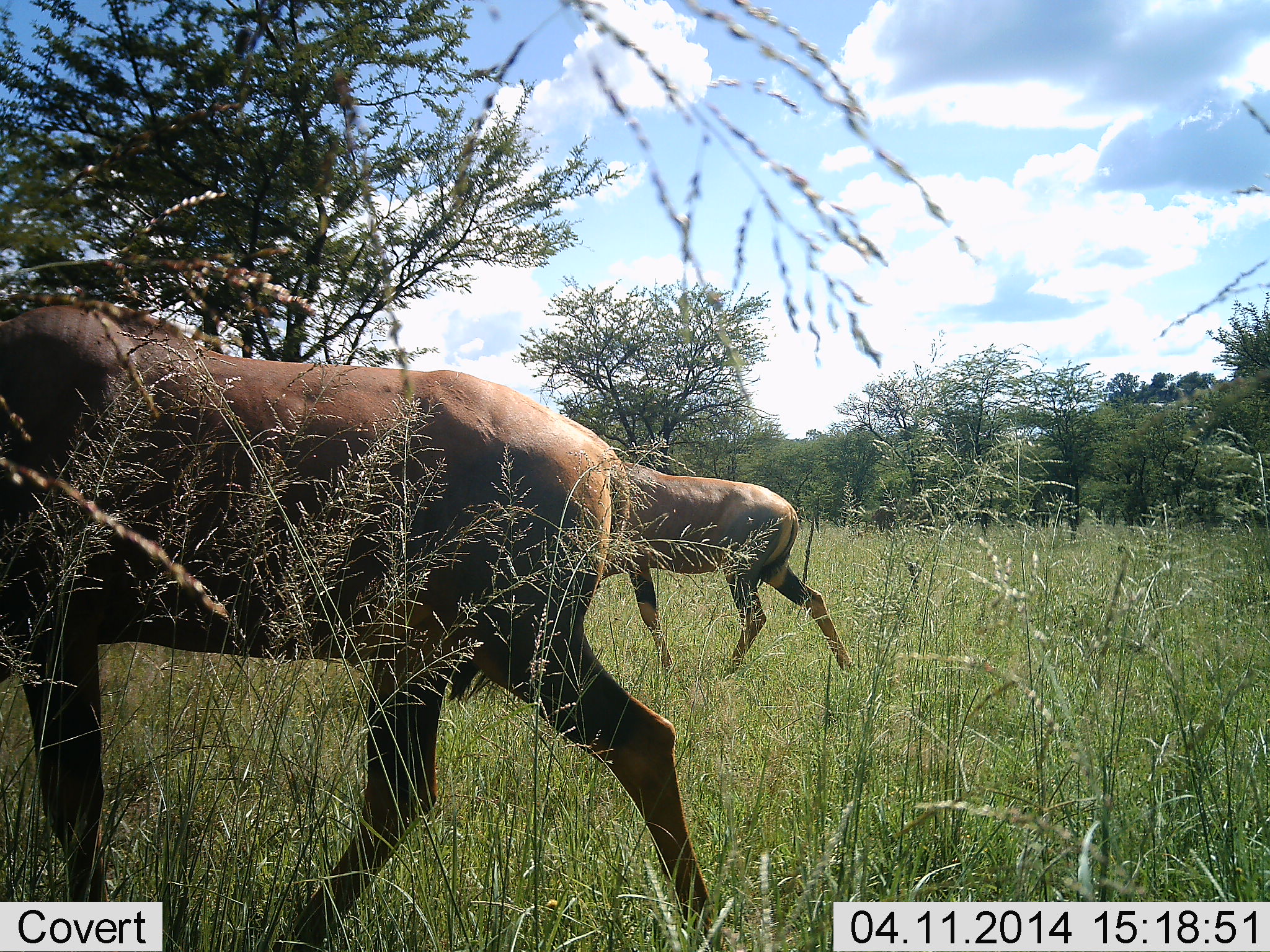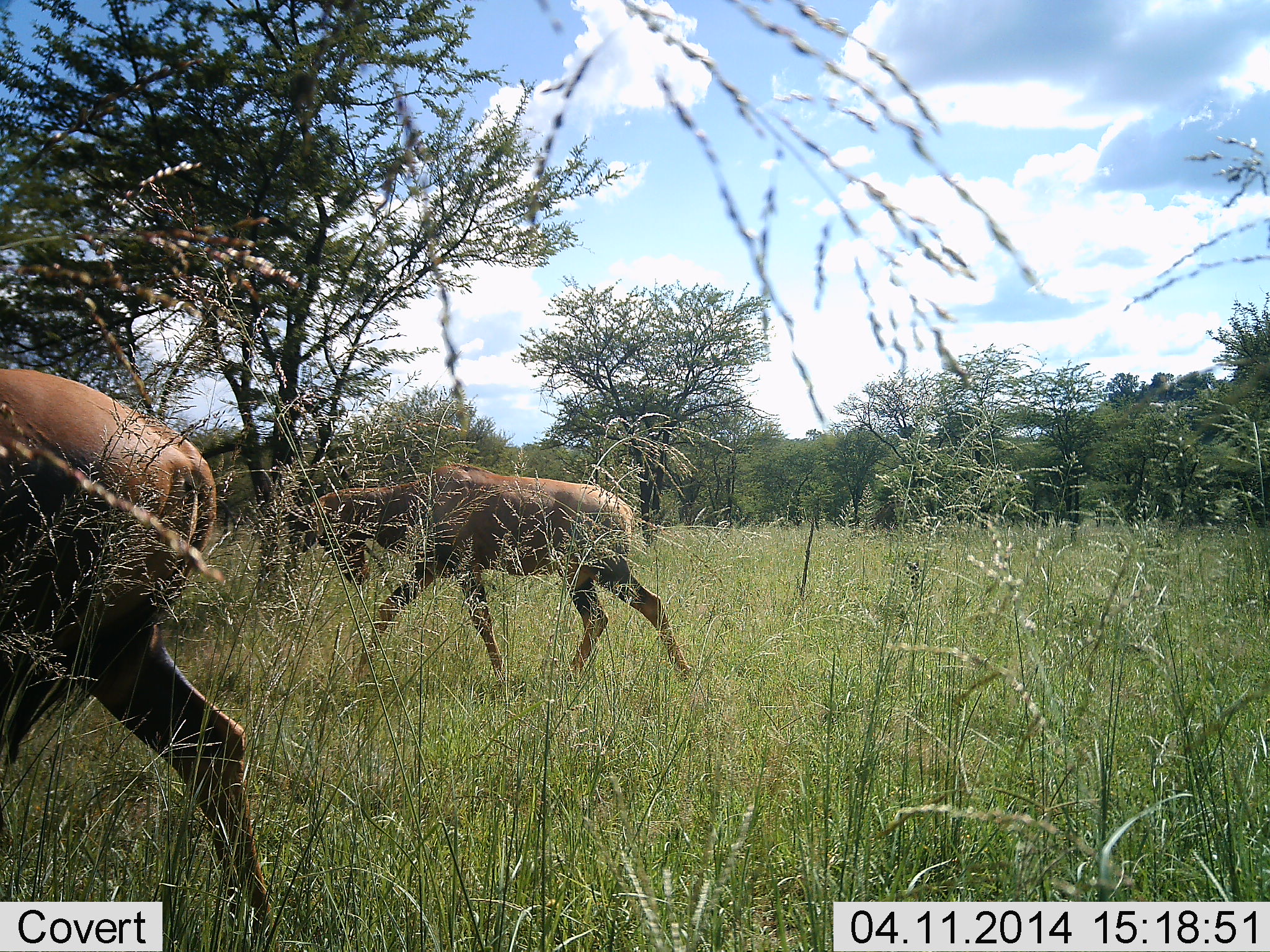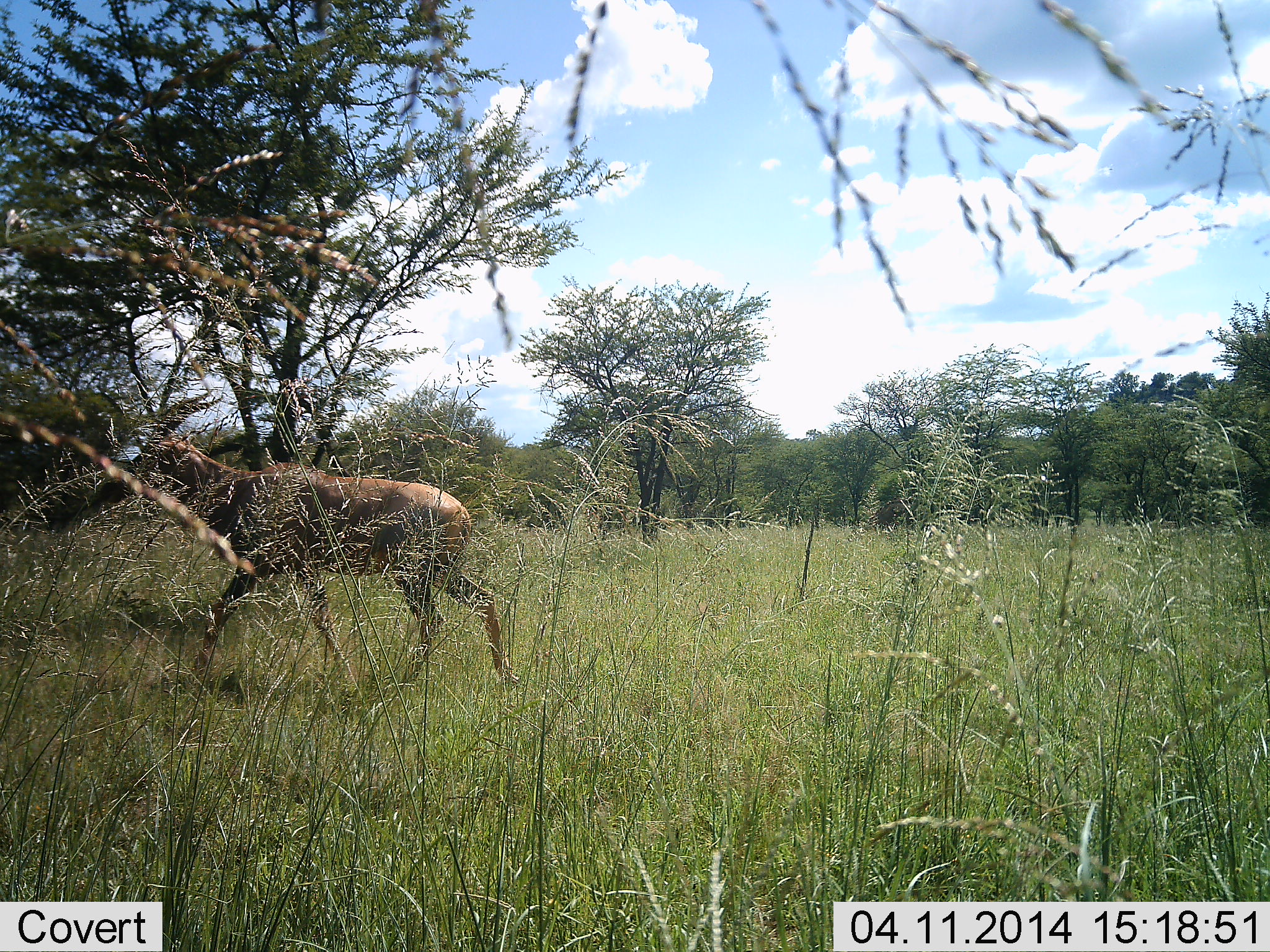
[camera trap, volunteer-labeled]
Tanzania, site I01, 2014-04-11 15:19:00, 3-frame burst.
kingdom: Animalia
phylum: Chordata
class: Mammalia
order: Artiodactyla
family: Bovidae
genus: Damaliscus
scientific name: Damaliscus lunatus jimela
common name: topi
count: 2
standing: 3%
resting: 0%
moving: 97%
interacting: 0%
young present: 0%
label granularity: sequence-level